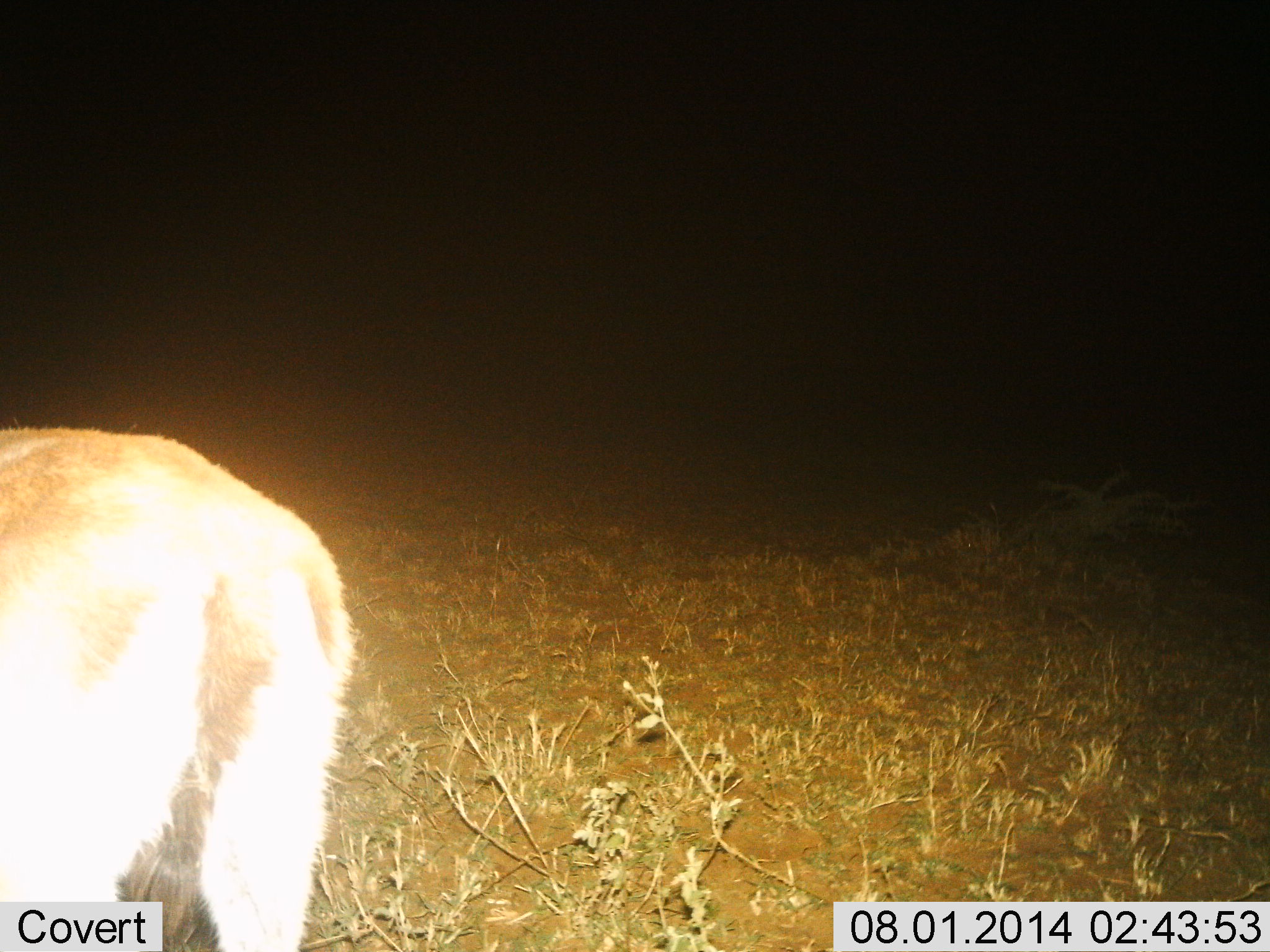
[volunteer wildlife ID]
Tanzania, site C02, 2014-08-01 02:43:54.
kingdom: Animalia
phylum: Chordata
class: Mammalia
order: Artiodactyla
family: Bovidae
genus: Eudorcas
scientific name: Eudorcas thomsonii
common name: thomson's gazelle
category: gazellethomsons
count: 1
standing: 100%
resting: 12%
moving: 0%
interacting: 0%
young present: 0%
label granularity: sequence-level